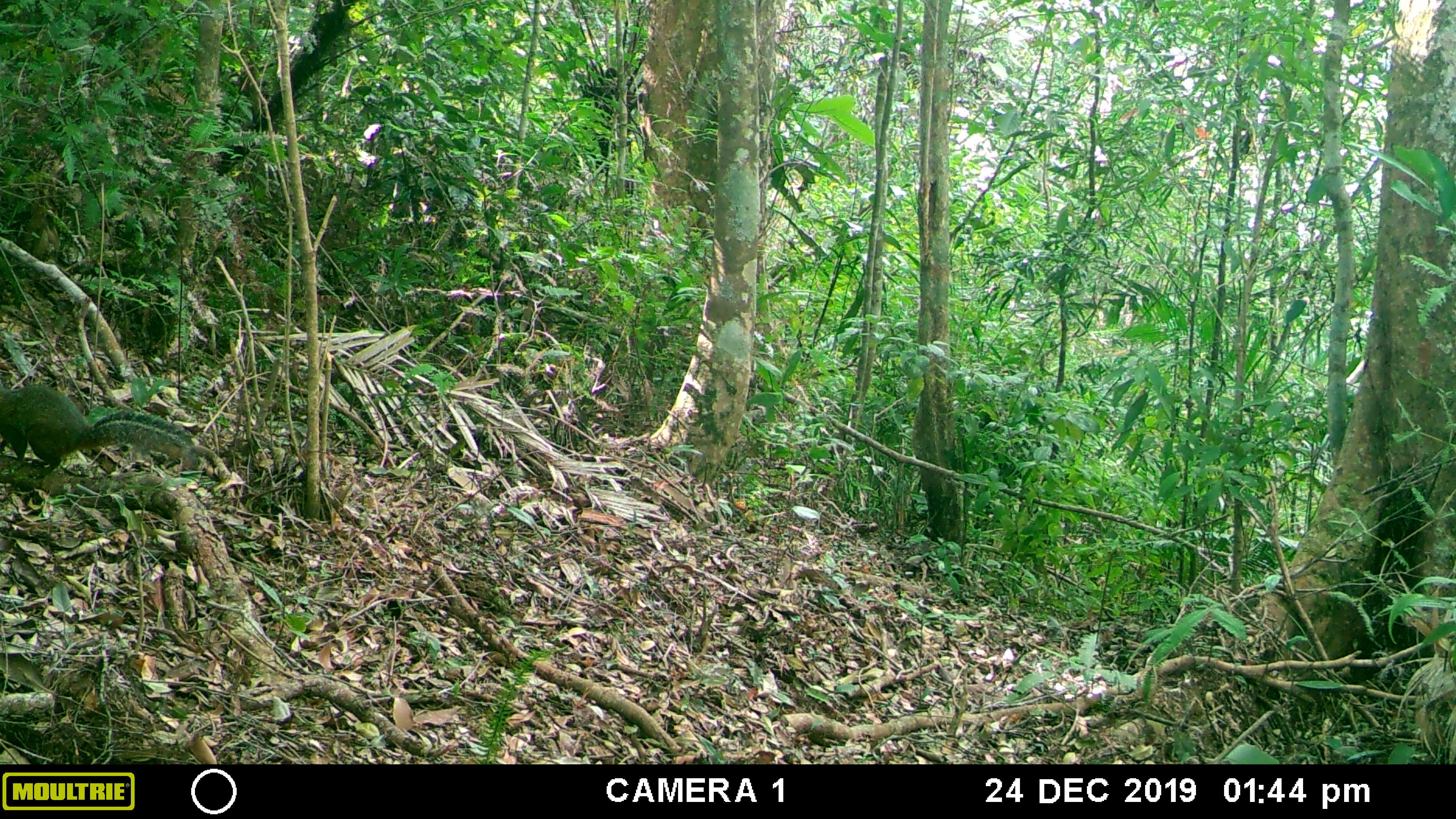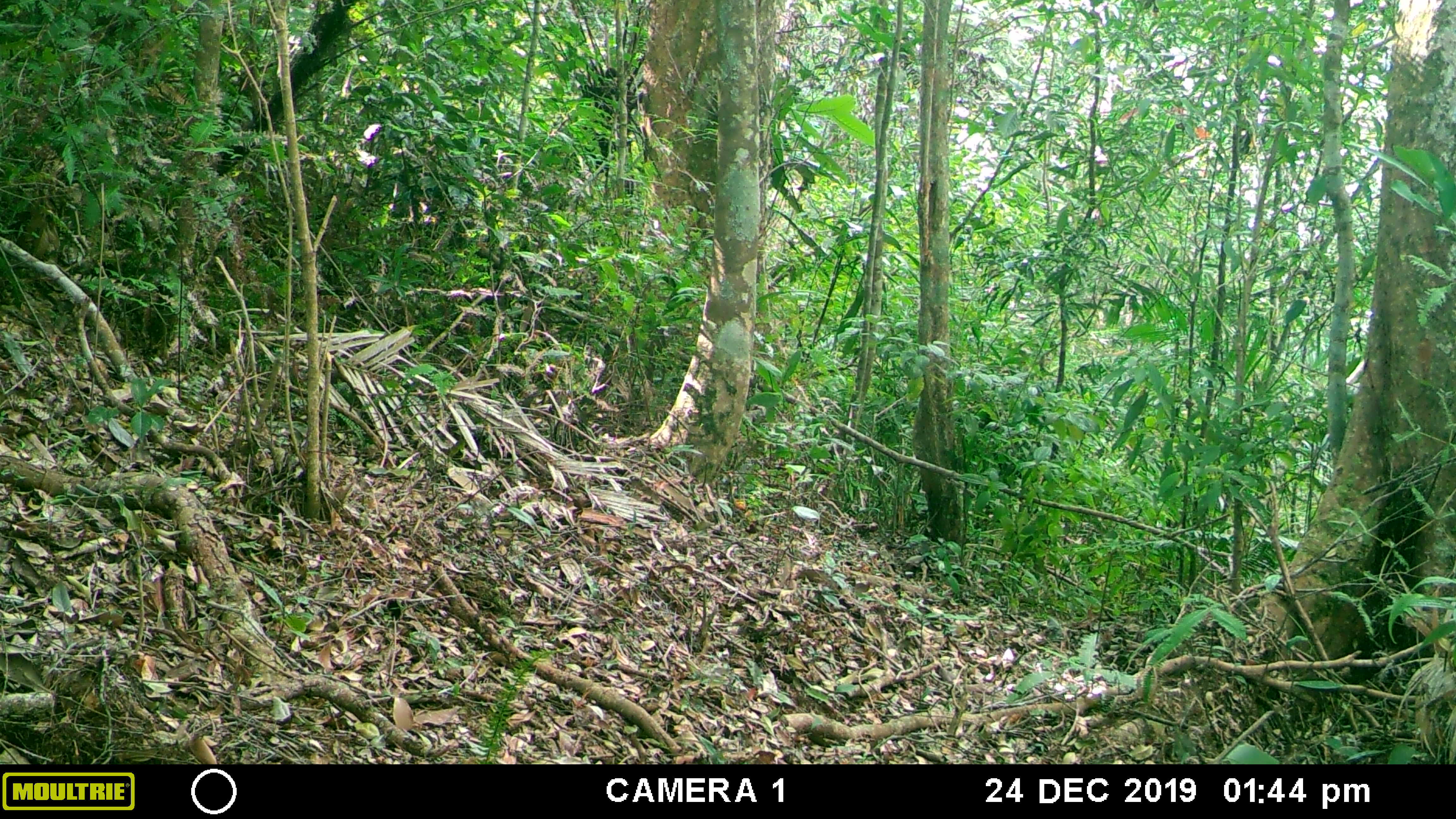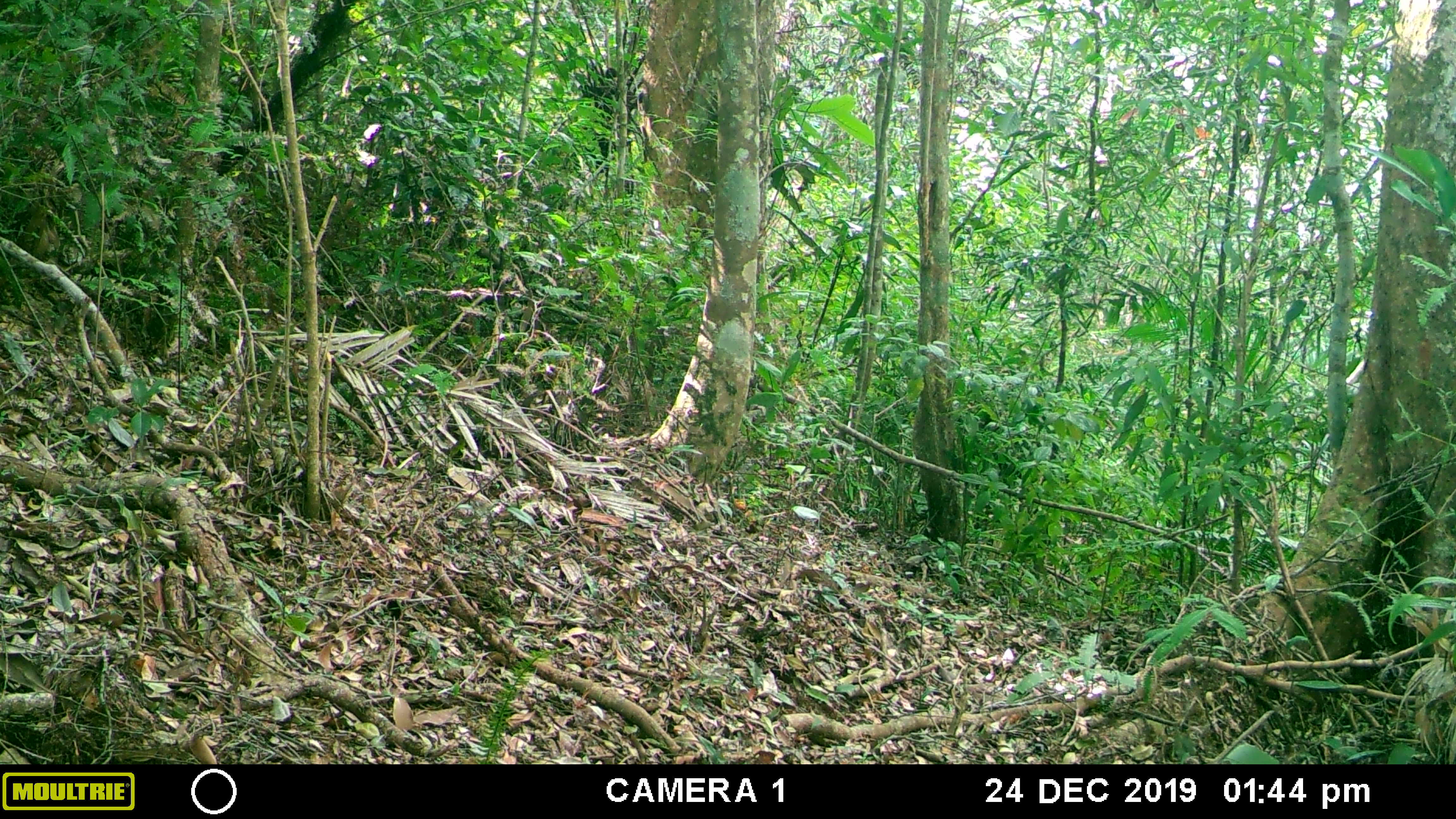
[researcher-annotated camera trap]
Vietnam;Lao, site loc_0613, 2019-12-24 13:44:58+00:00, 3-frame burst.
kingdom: Animalia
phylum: Chordata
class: Mammalia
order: Rodentia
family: Sciuridae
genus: Dremomys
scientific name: Dremomys rufigenis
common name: red-cheeked squirrel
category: red cheeked squirrel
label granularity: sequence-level